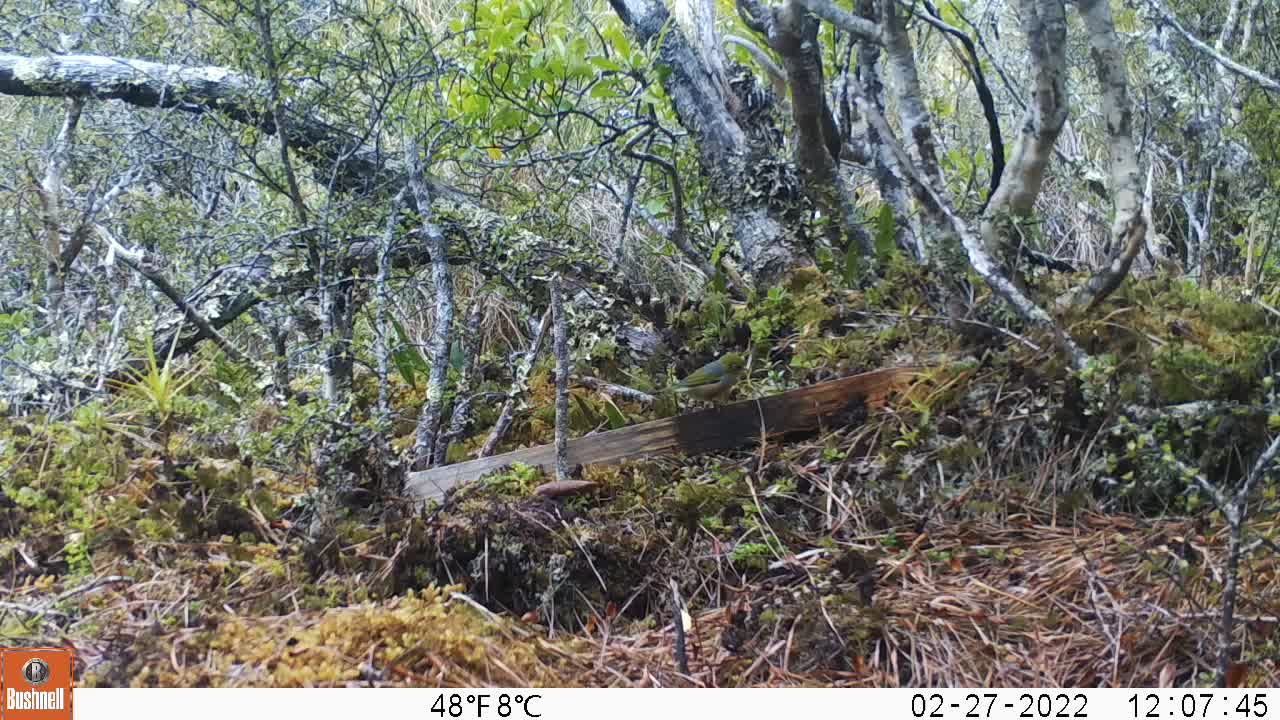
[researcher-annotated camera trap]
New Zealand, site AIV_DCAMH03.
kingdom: Animalia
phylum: Chordata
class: Aves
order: Passeriformes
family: Zosteropidae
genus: Zosterops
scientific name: Zosterops lateralis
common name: silvereye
Silvereye (Zosterops lateralis).